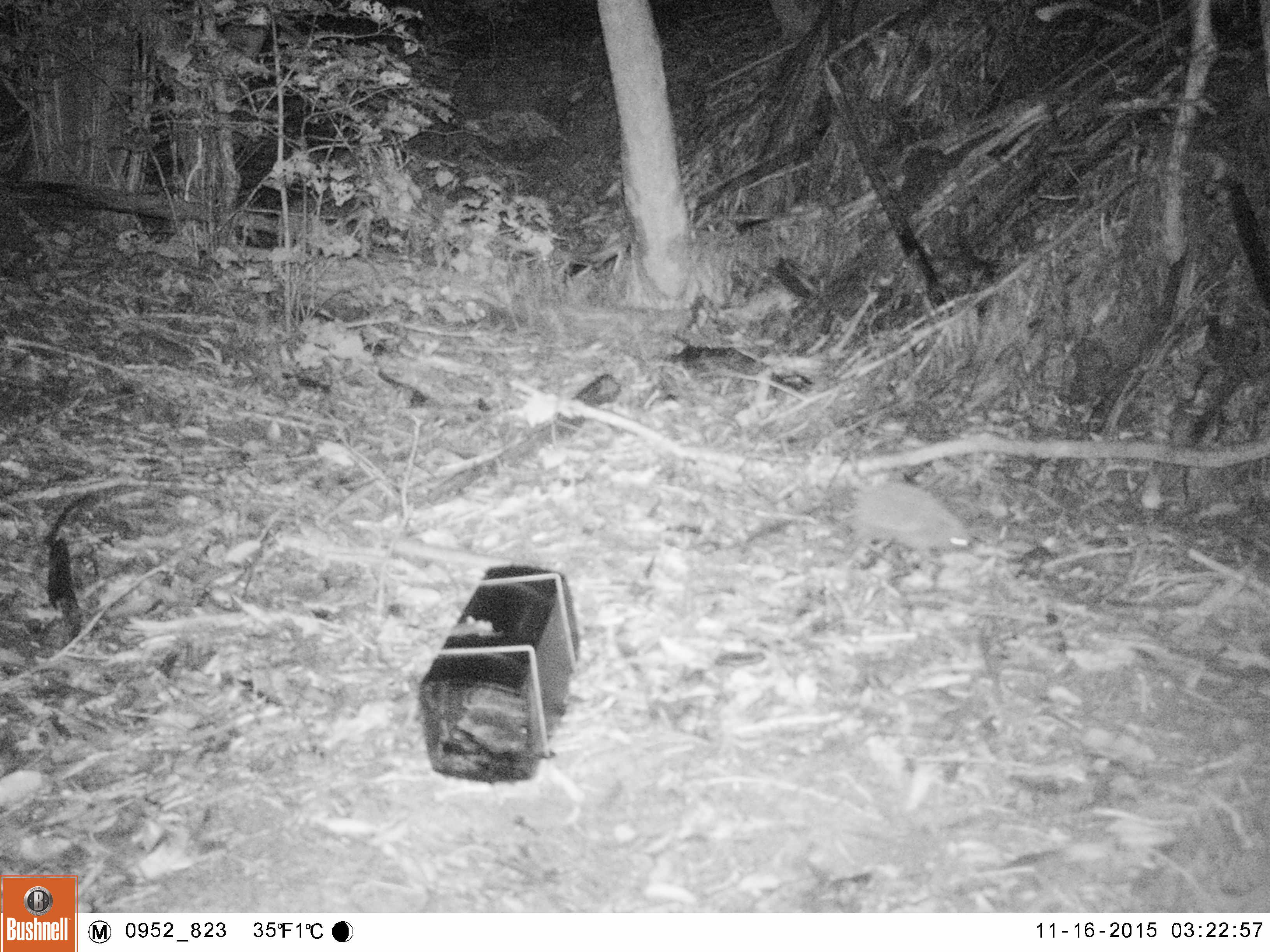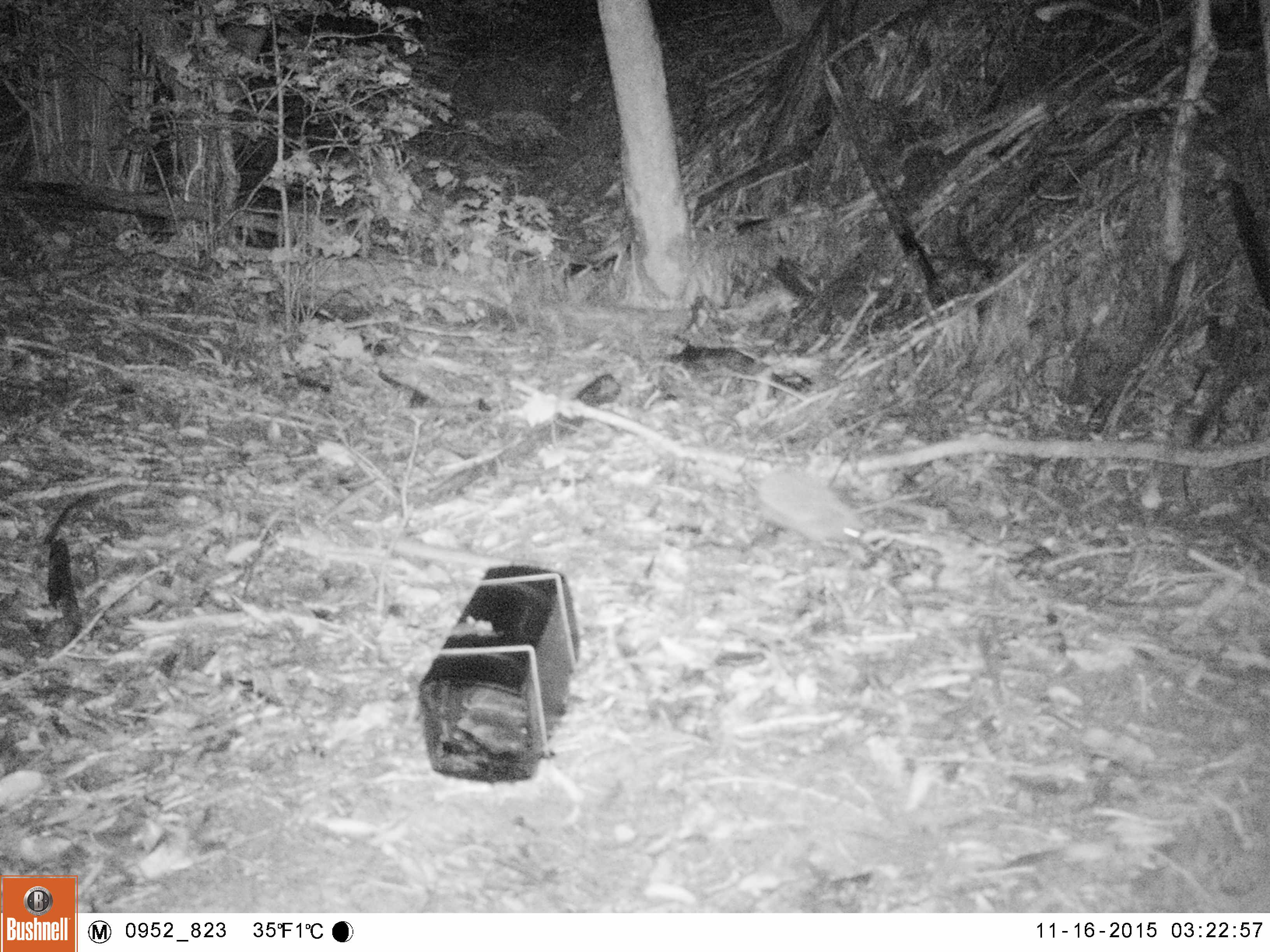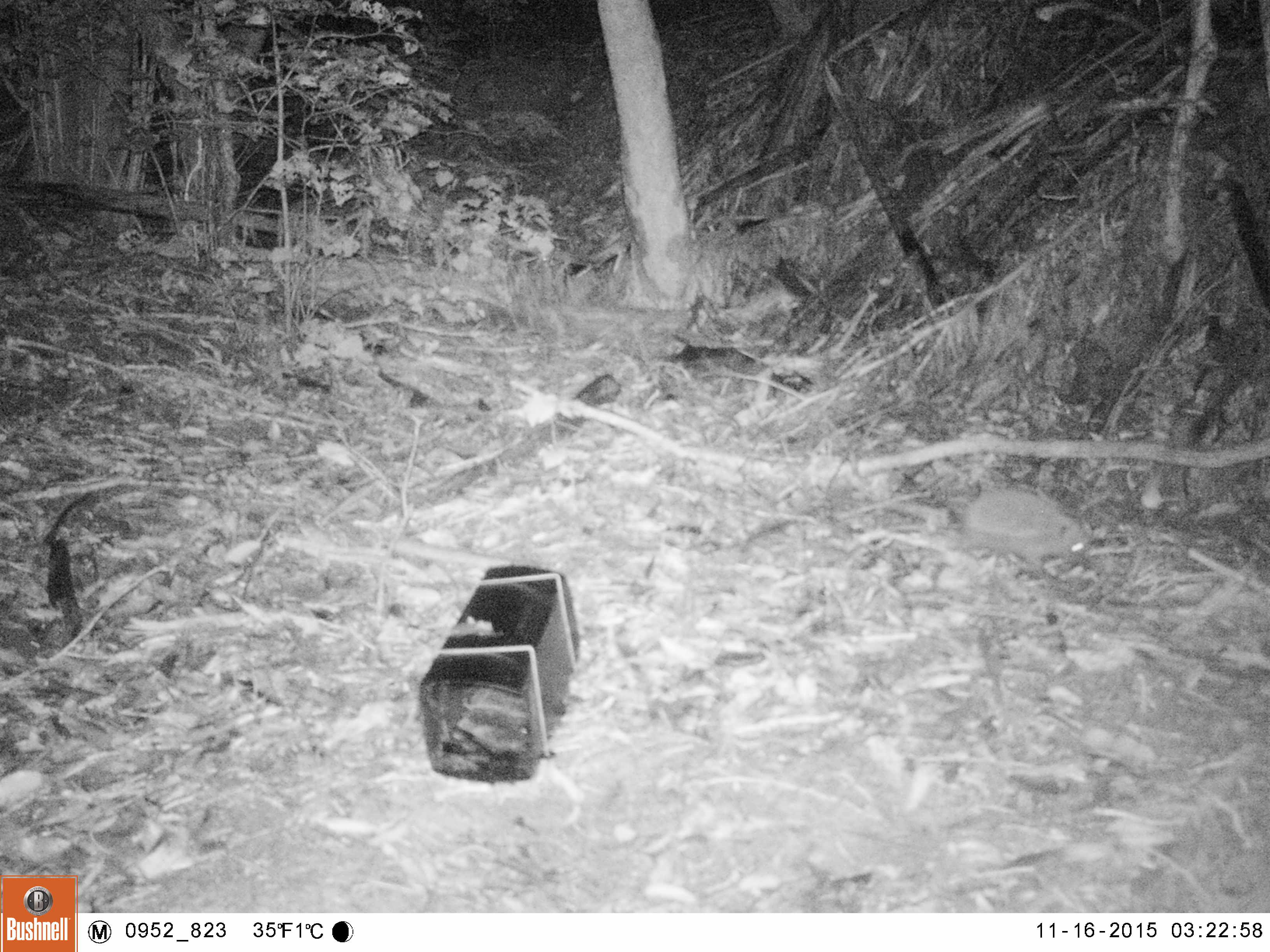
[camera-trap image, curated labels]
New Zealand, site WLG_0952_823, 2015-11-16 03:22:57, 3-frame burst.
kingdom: Animalia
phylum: Chordata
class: Mammalia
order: Eulipotyphla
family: Erinaceidae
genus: Erinaceus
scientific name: Erinaceus europaeus europaeus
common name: european hedgehog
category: hedgehog